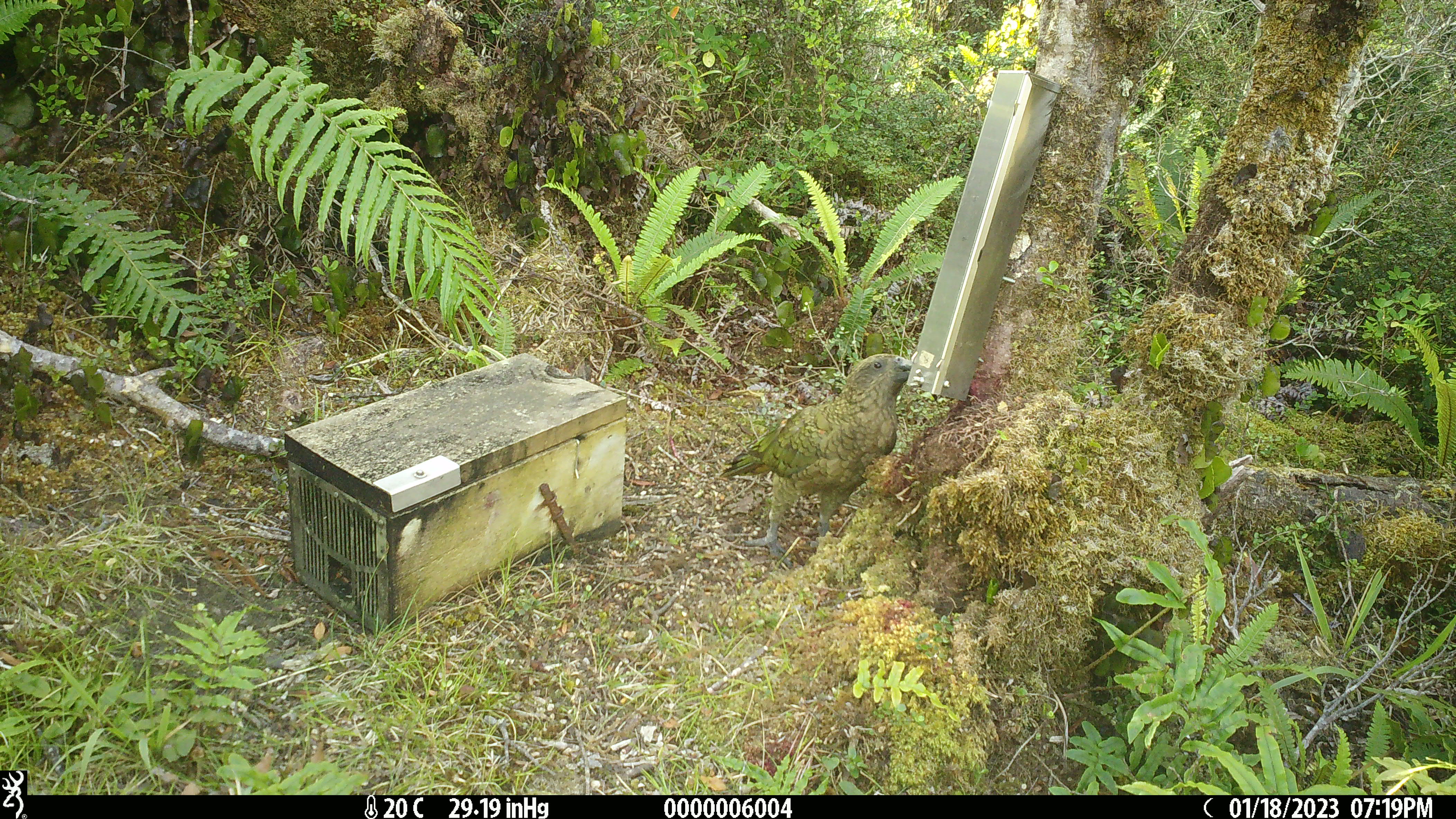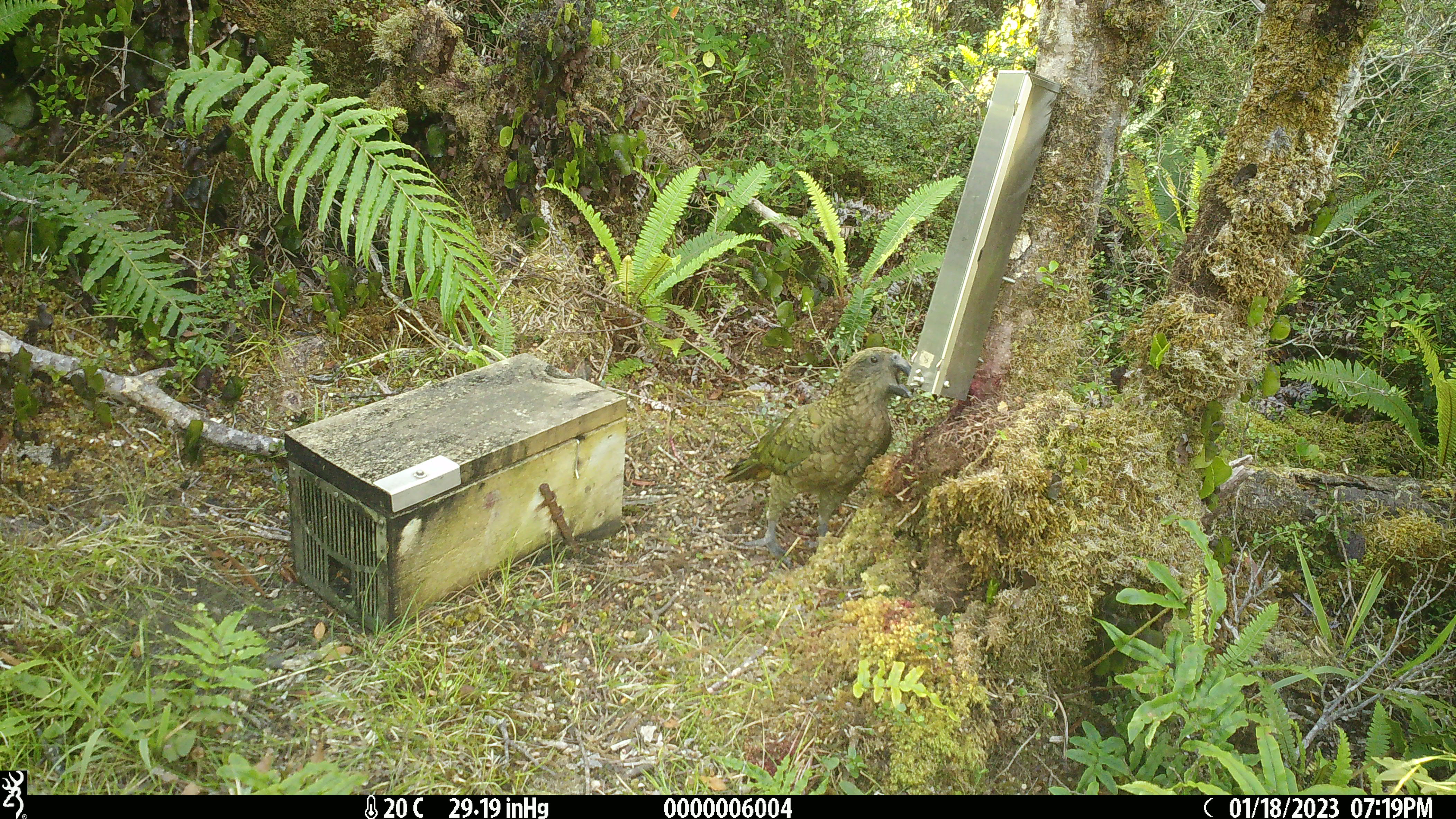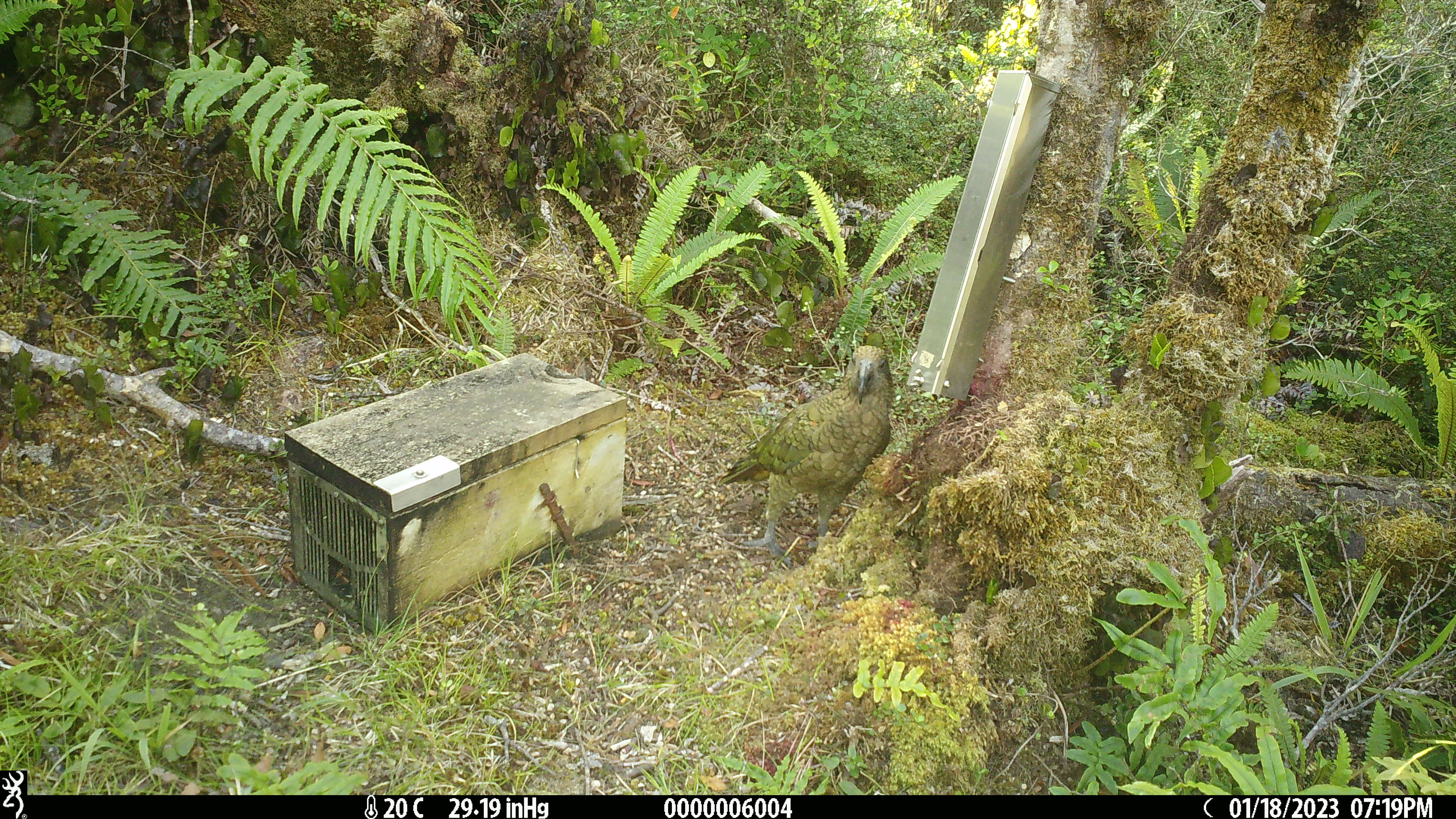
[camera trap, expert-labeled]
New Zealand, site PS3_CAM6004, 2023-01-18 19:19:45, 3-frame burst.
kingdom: Animalia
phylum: Chordata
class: Aves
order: Psittaciformes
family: Strigopidae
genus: Nestor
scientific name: Nestor notabilis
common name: kea